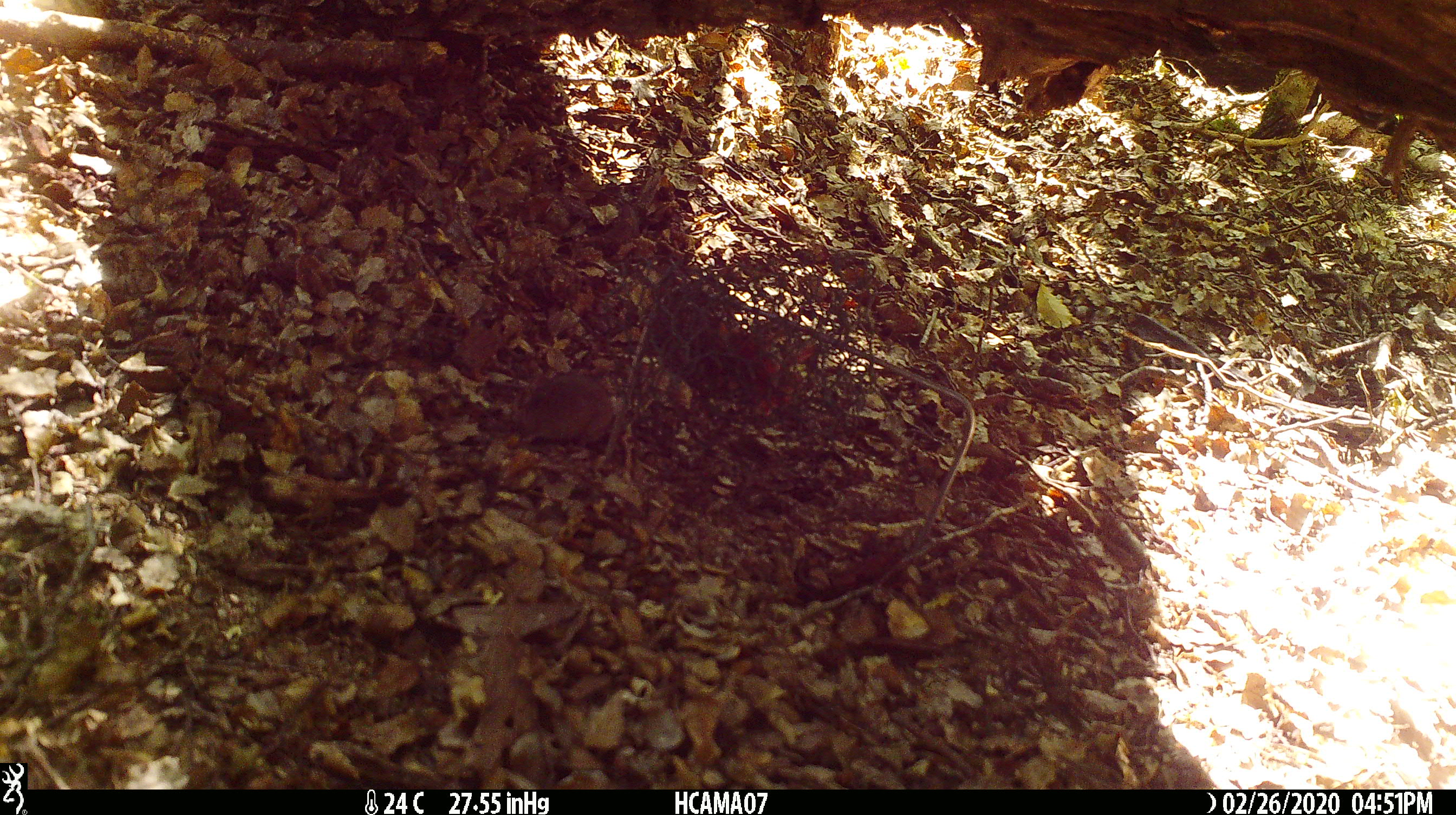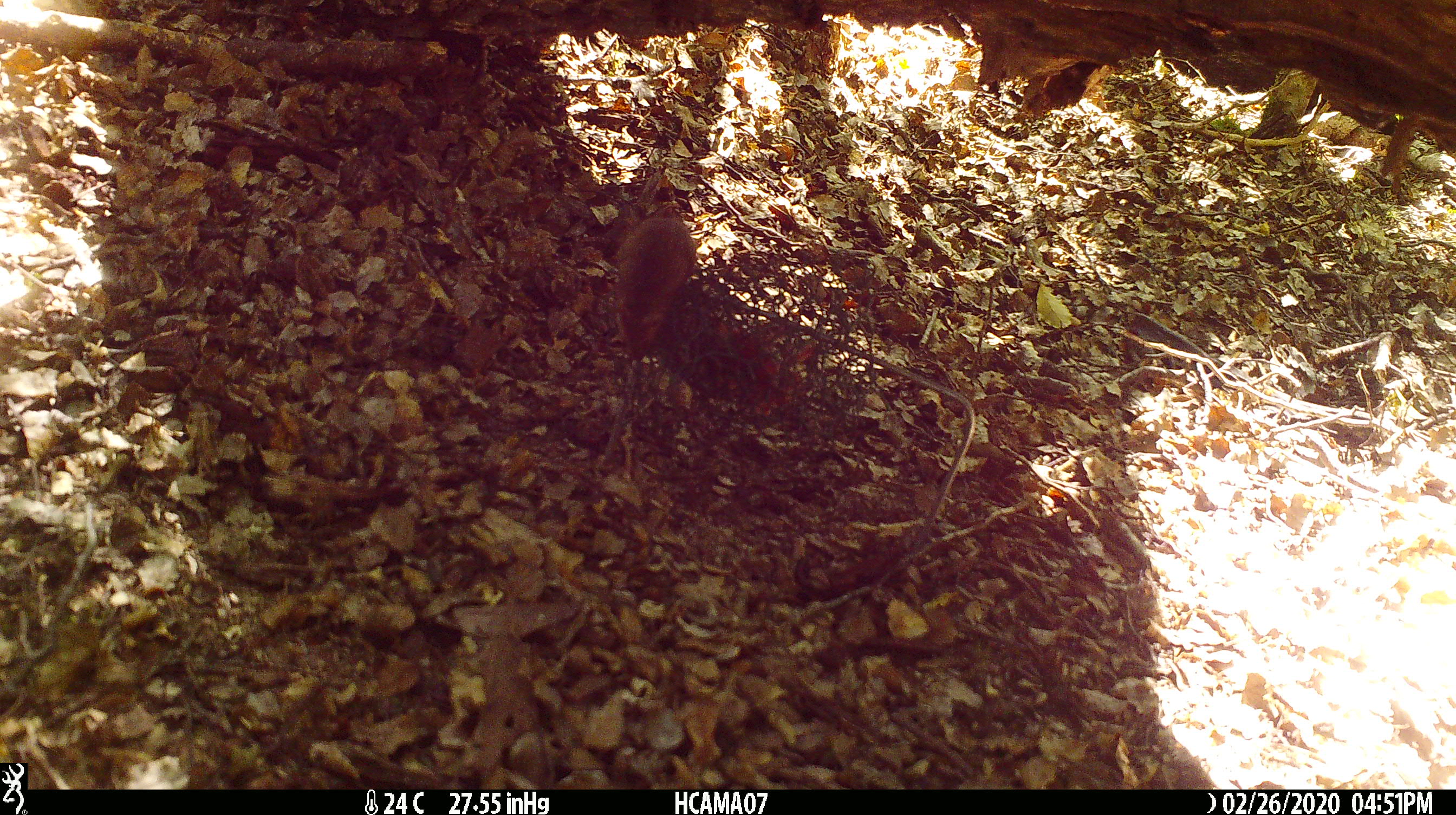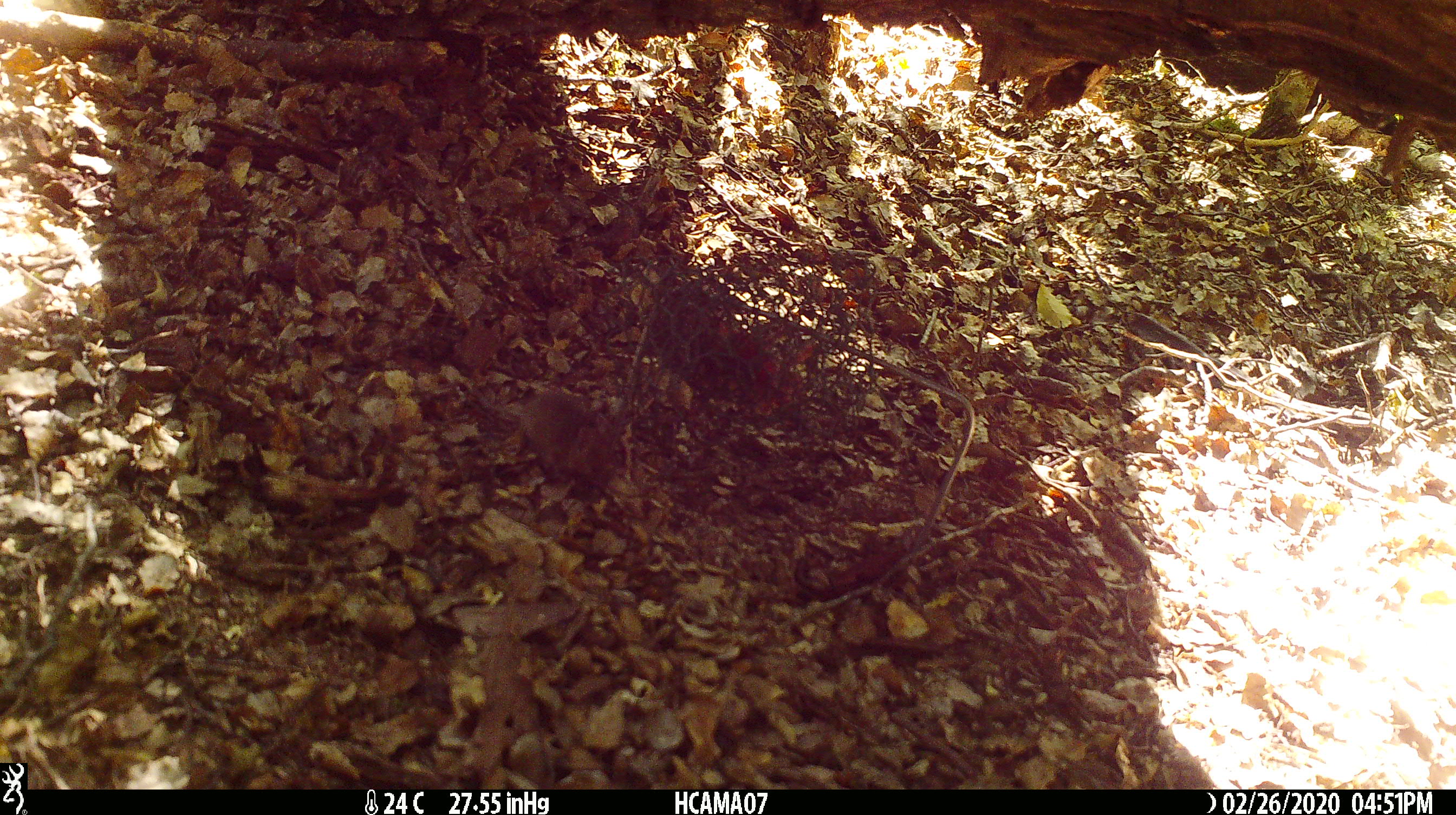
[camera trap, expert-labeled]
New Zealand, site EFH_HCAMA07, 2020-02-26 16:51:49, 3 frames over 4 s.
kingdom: Animalia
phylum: Chordata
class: Mammalia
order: Rodentia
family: Muridae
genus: Mus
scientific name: Mus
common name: mouse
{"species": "mouse (Mus)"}